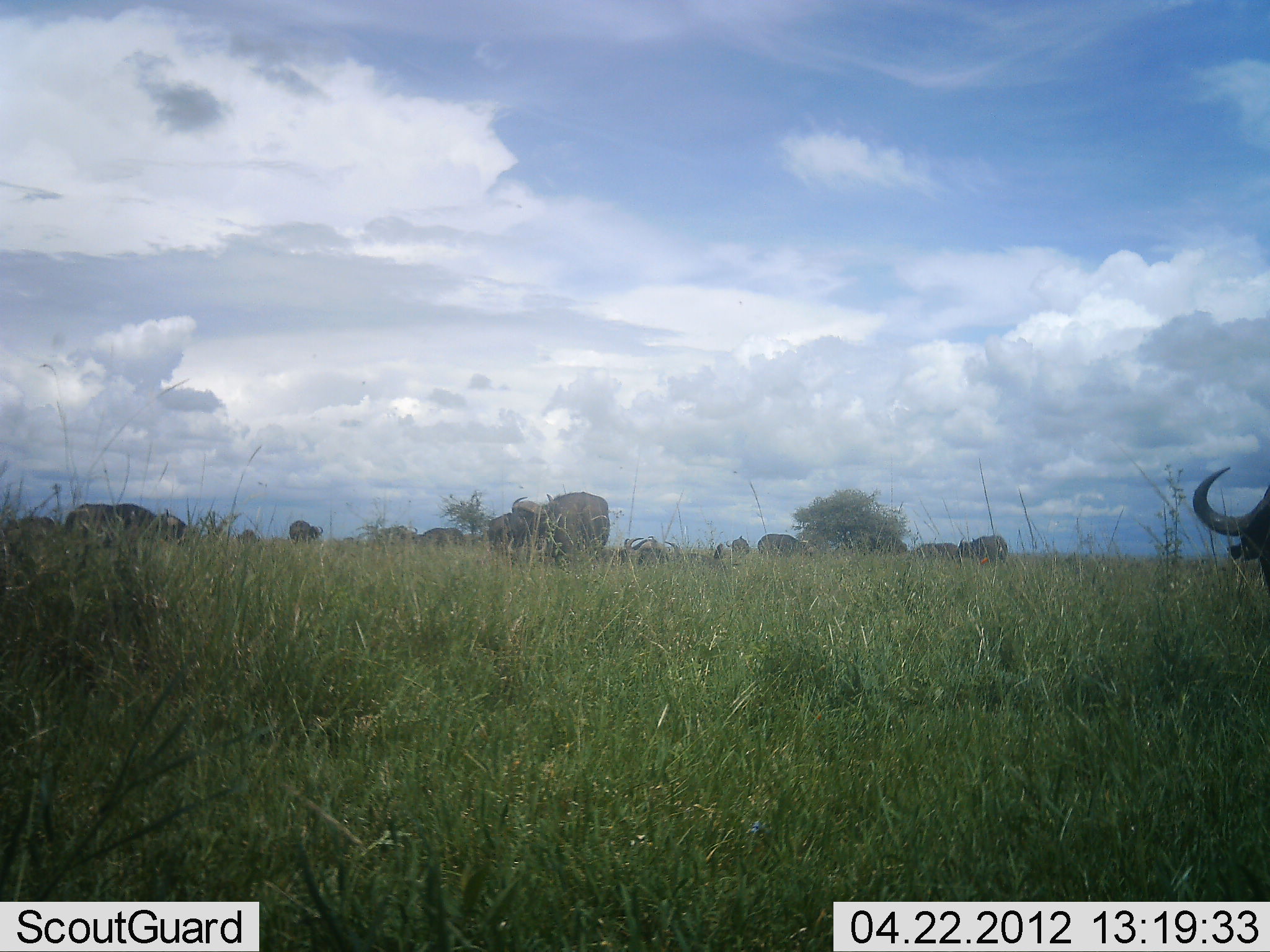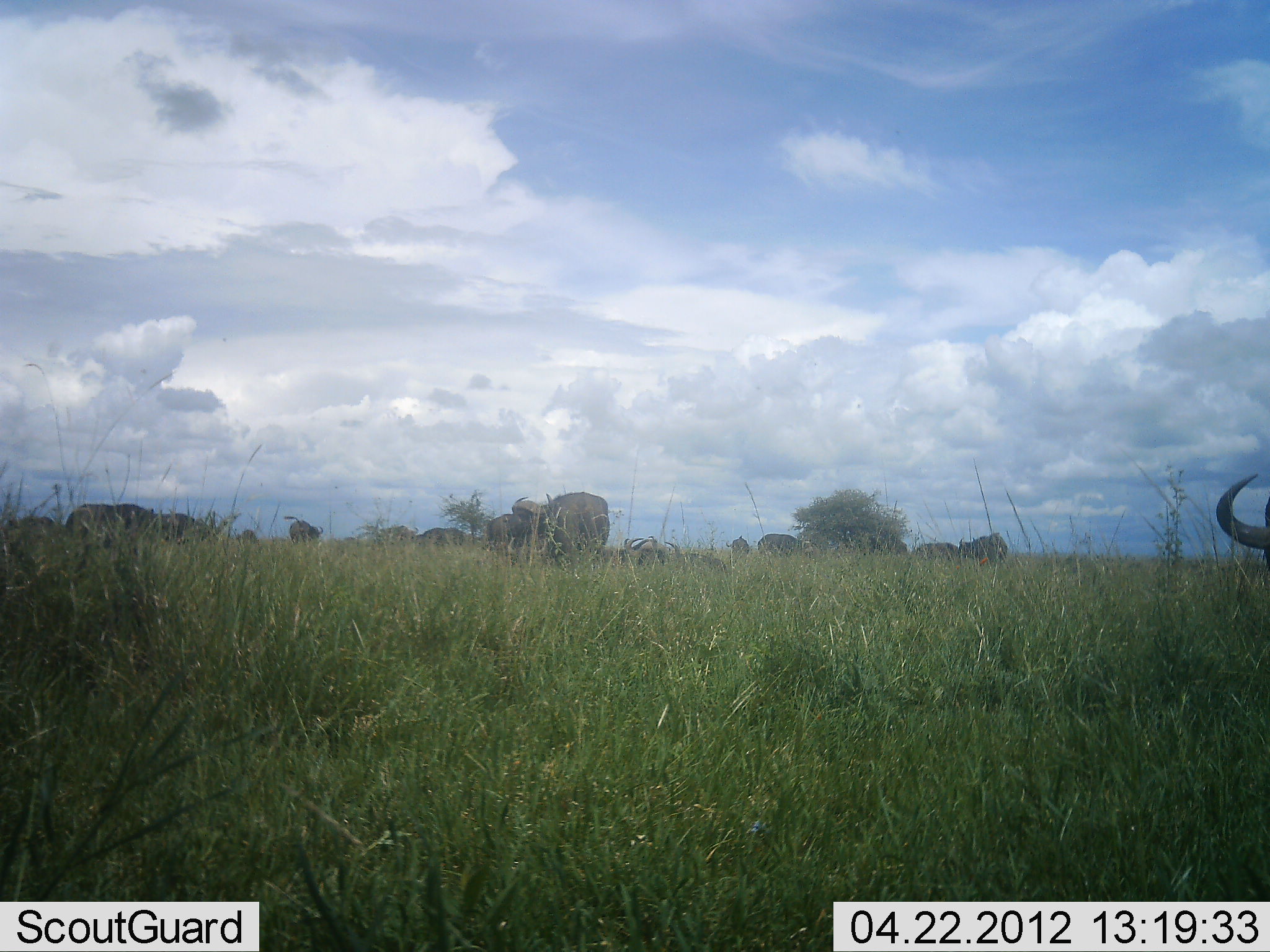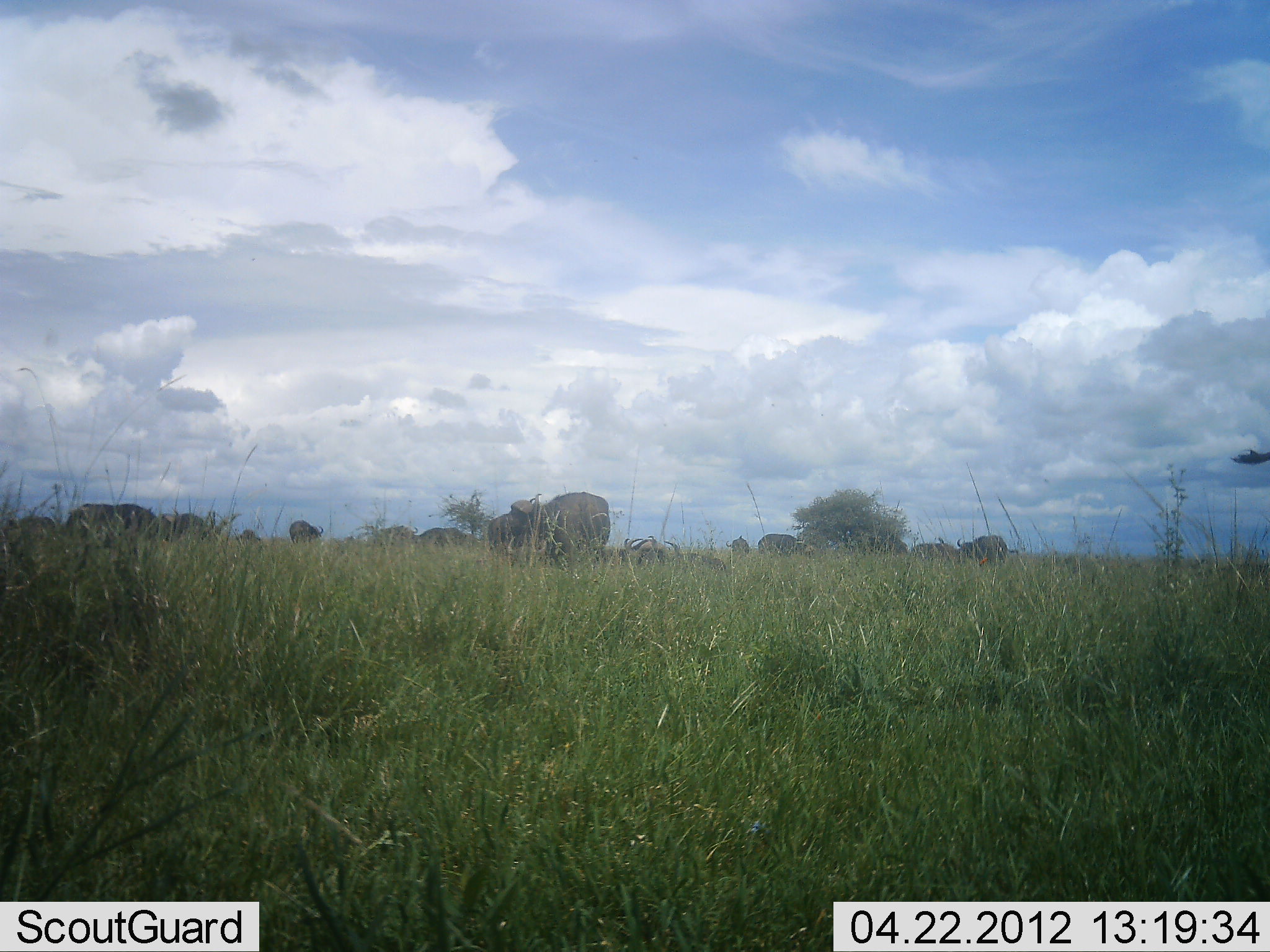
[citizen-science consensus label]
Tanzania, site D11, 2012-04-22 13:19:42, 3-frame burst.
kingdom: Animalia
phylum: Chordata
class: Mammalia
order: Artiodactyla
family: Bovidae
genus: Syncerus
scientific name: Syncerus caffer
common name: cape buffalo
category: buffalo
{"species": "buffalo (cape buffalo) (Syncerus caffer)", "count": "11-50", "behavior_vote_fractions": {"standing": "72%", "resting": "44%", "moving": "11%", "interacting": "0%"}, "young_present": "0%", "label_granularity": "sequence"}